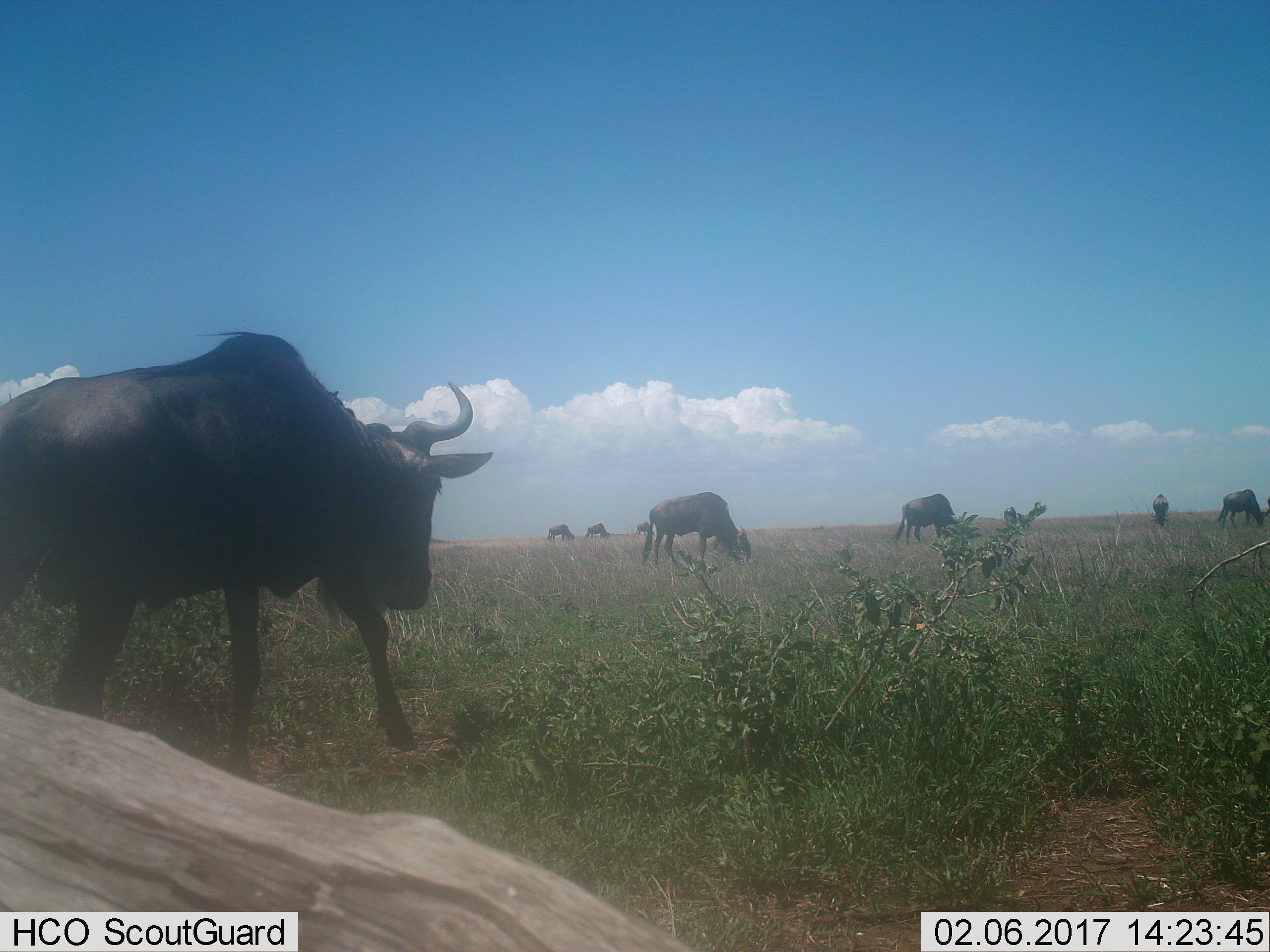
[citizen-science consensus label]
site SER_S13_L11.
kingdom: Animalia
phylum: Chordata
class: Mammalia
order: Artiodactyla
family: Bovidae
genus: Connochaetes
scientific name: Connochaetes taurinus taurinus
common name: blue wildebeest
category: wildebeestblue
Wildebeestblue (blue wildebeest) (Connochaetes taurinus taurinus), count 8. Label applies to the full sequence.